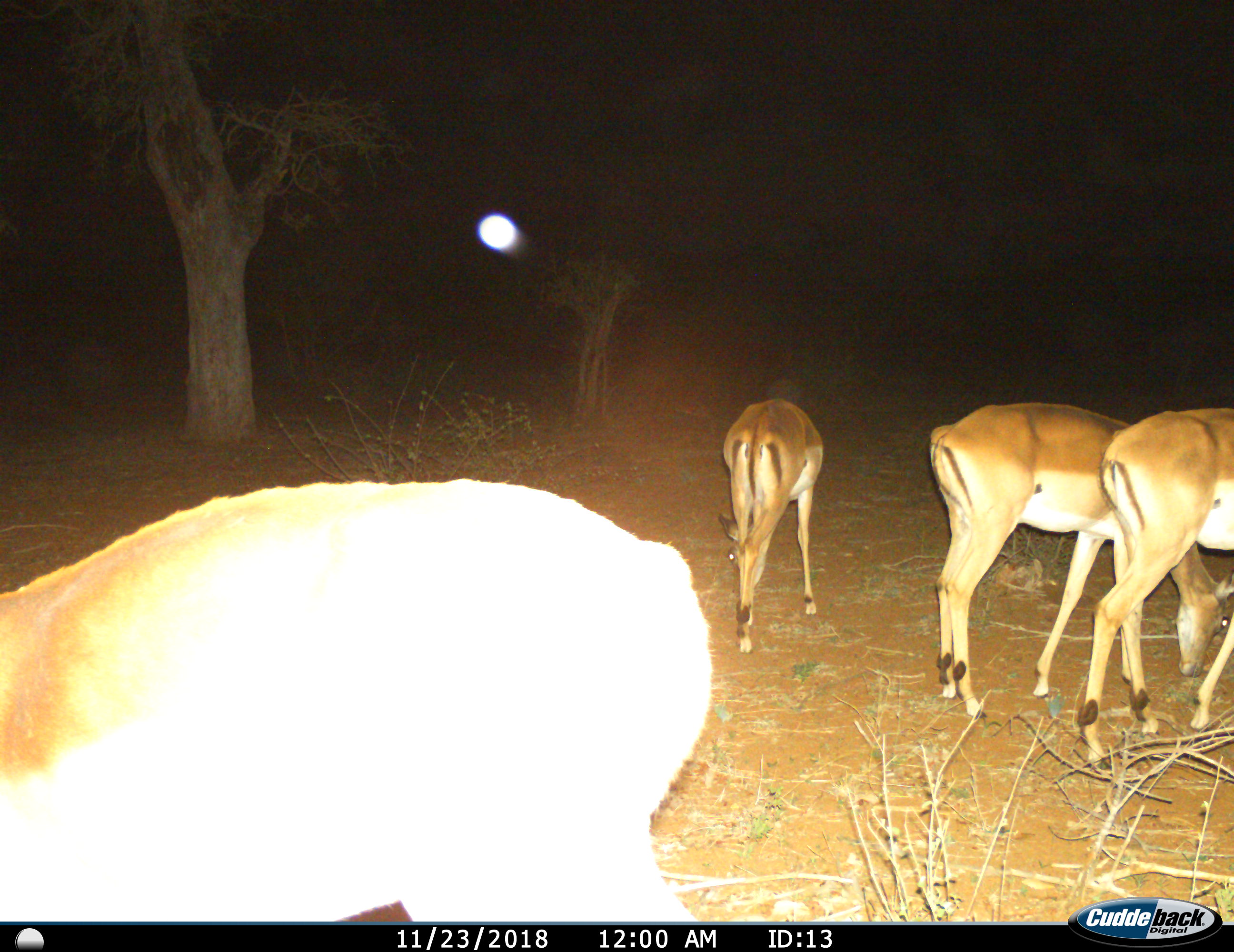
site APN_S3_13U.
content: unidentified animal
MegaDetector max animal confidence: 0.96